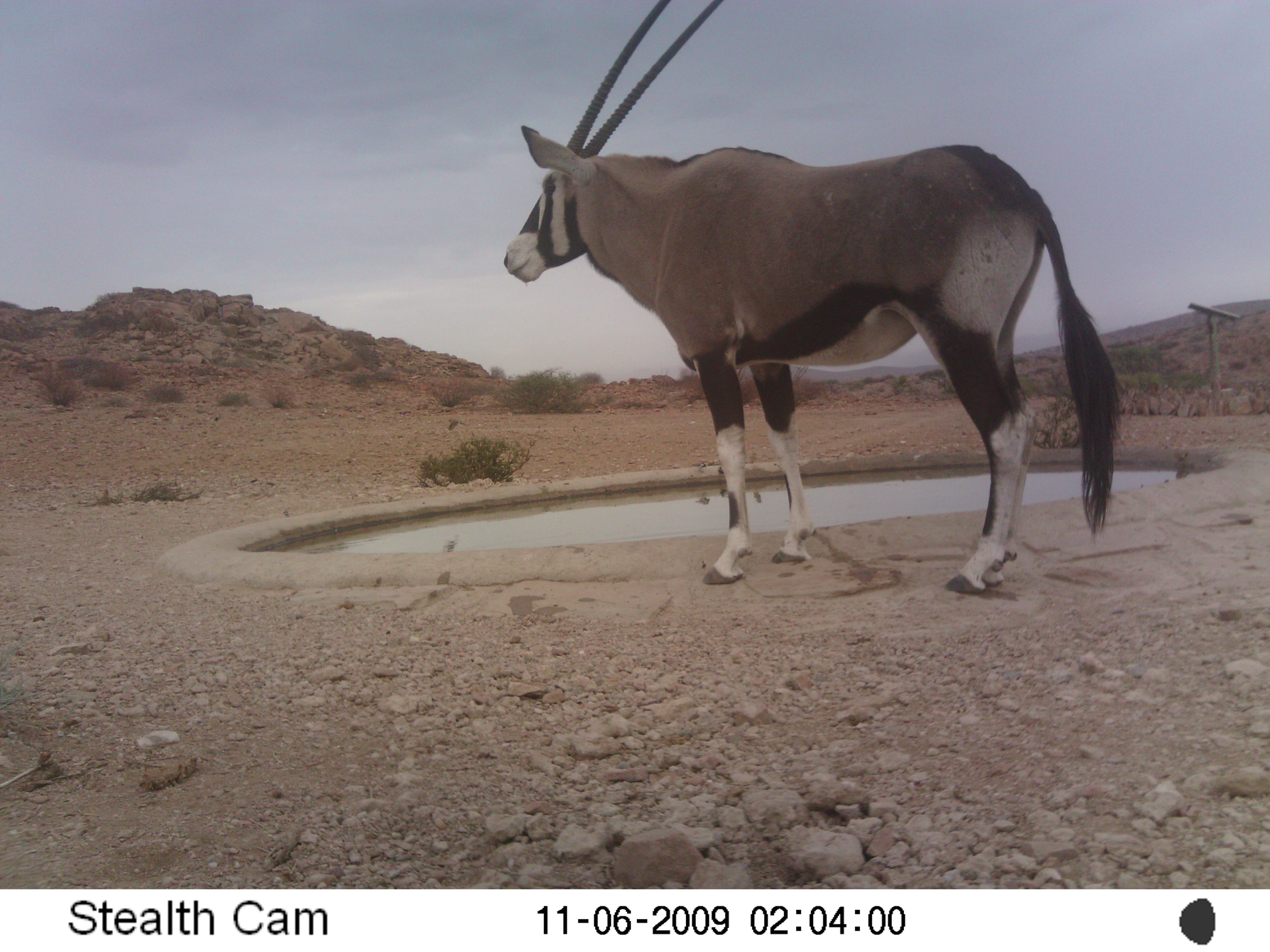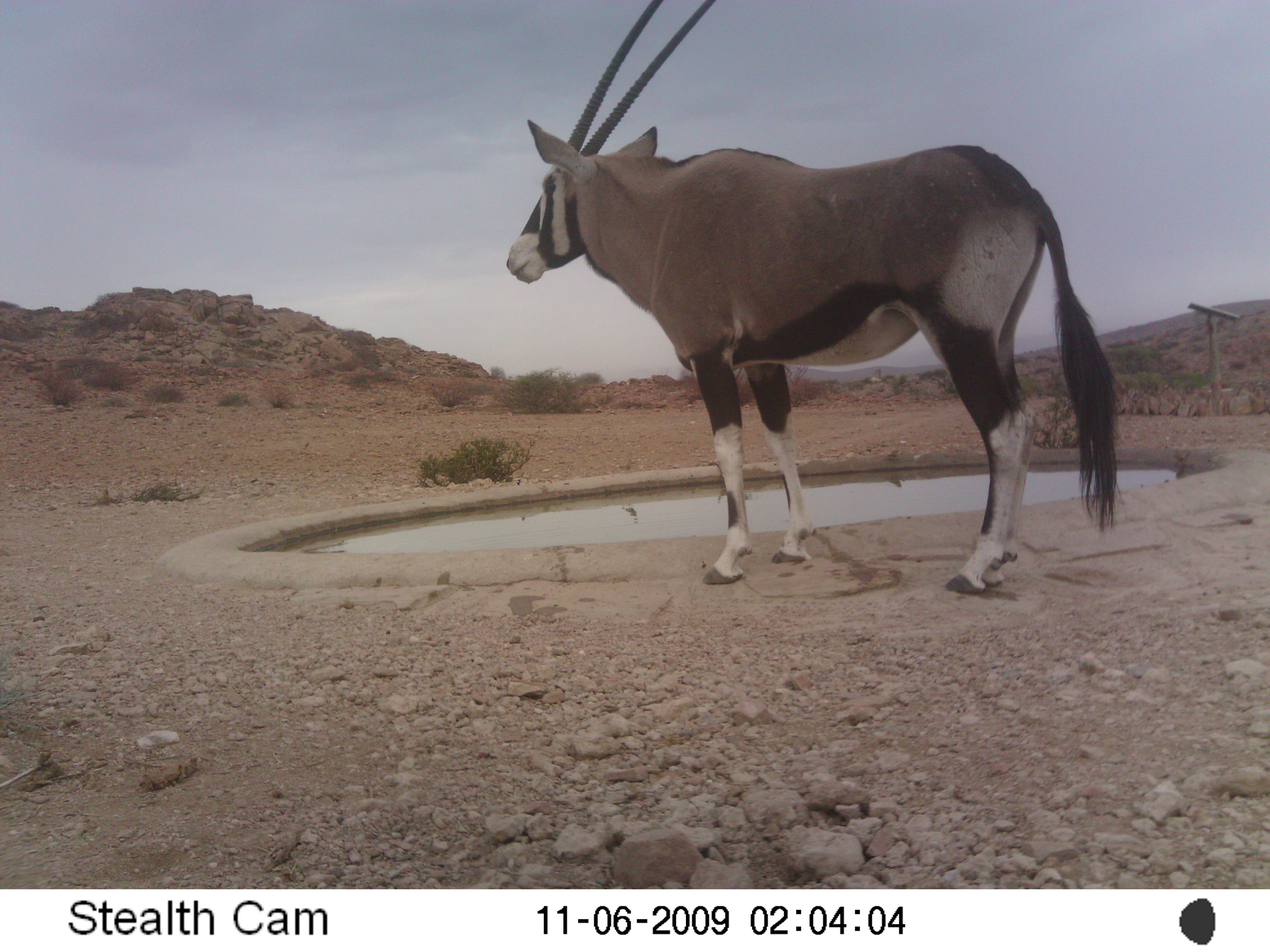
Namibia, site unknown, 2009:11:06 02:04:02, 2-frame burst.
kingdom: Animalia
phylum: Chordata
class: Mammalia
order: Artiodactyla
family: Bovidae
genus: Oryx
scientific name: Oryx gazella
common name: gemsbok